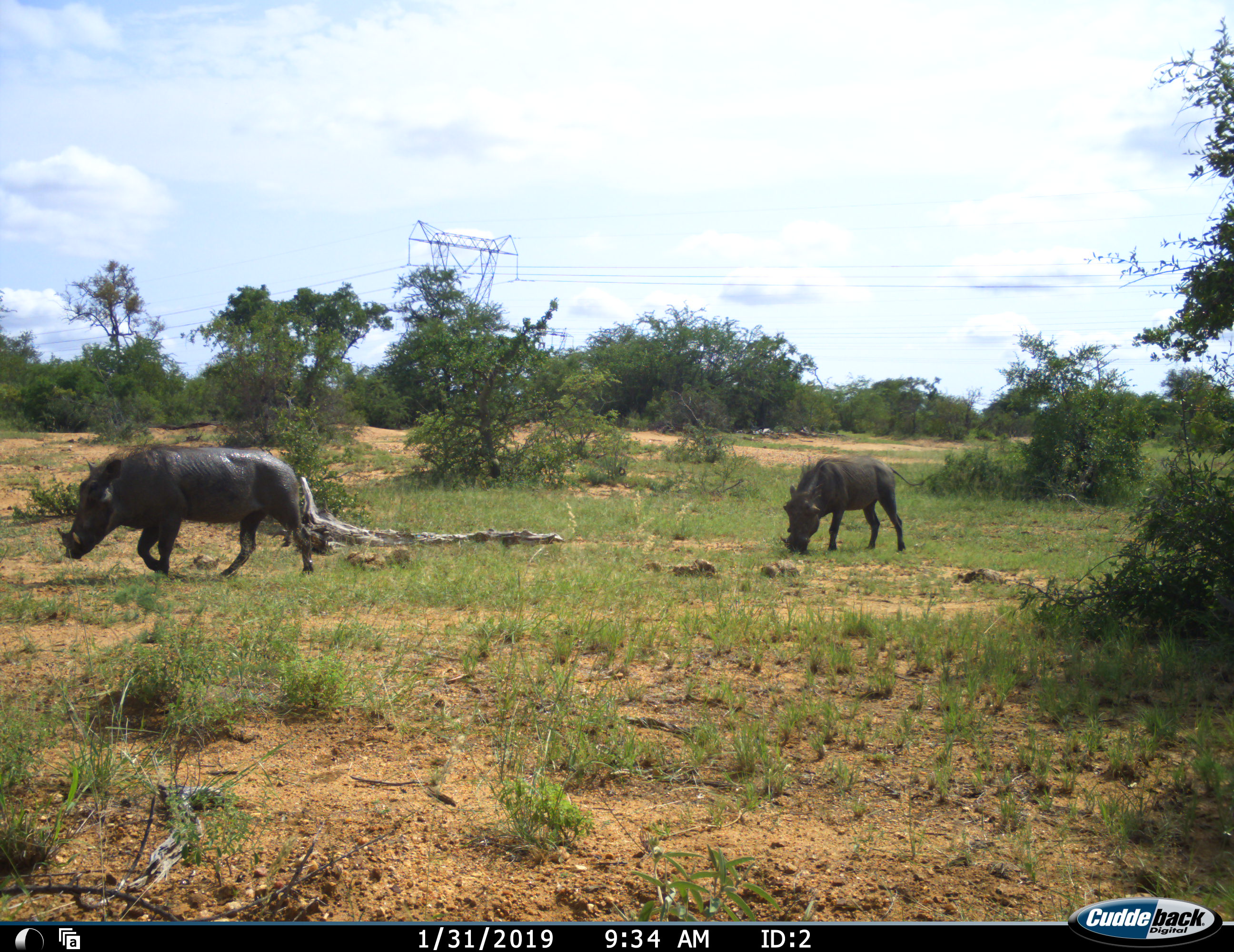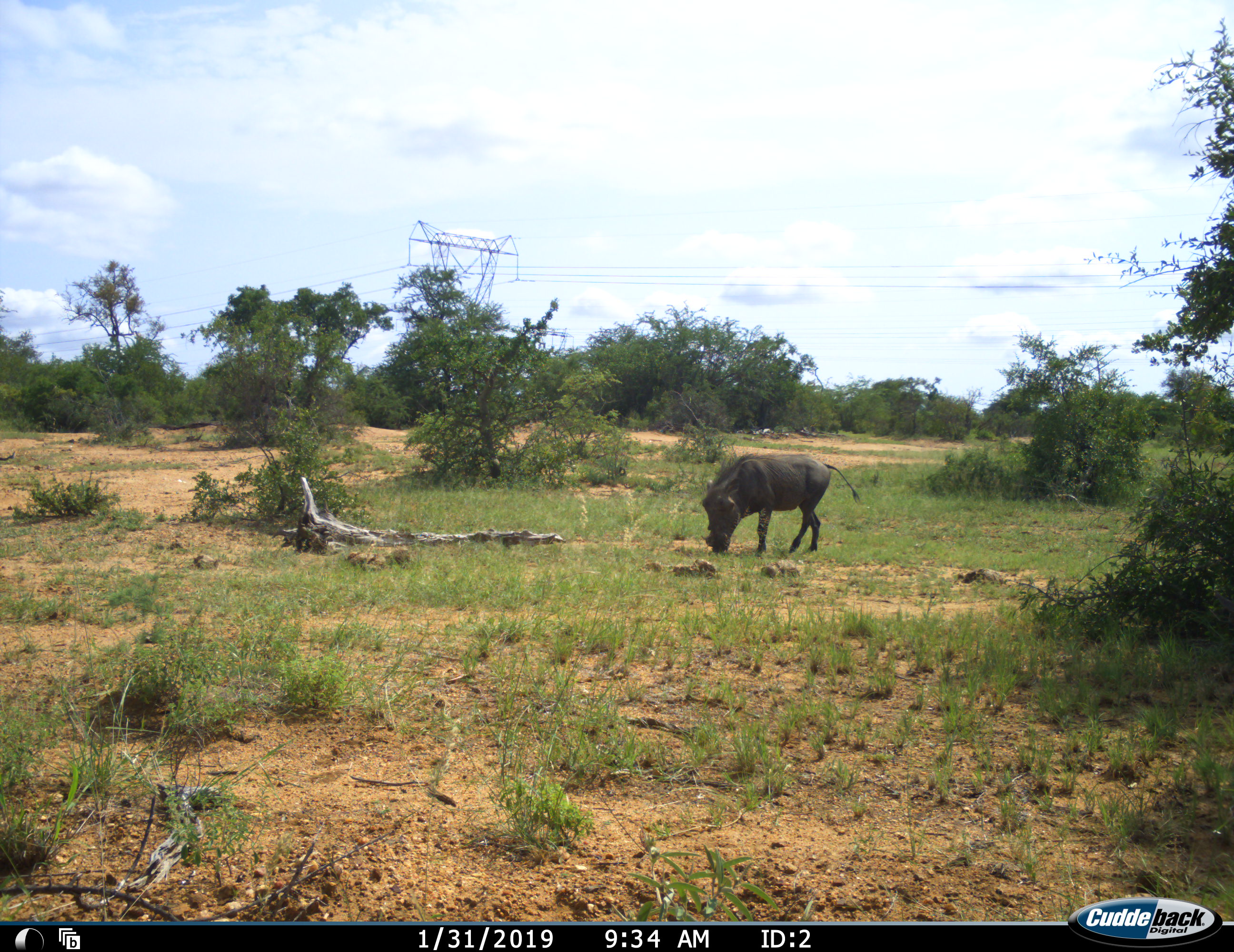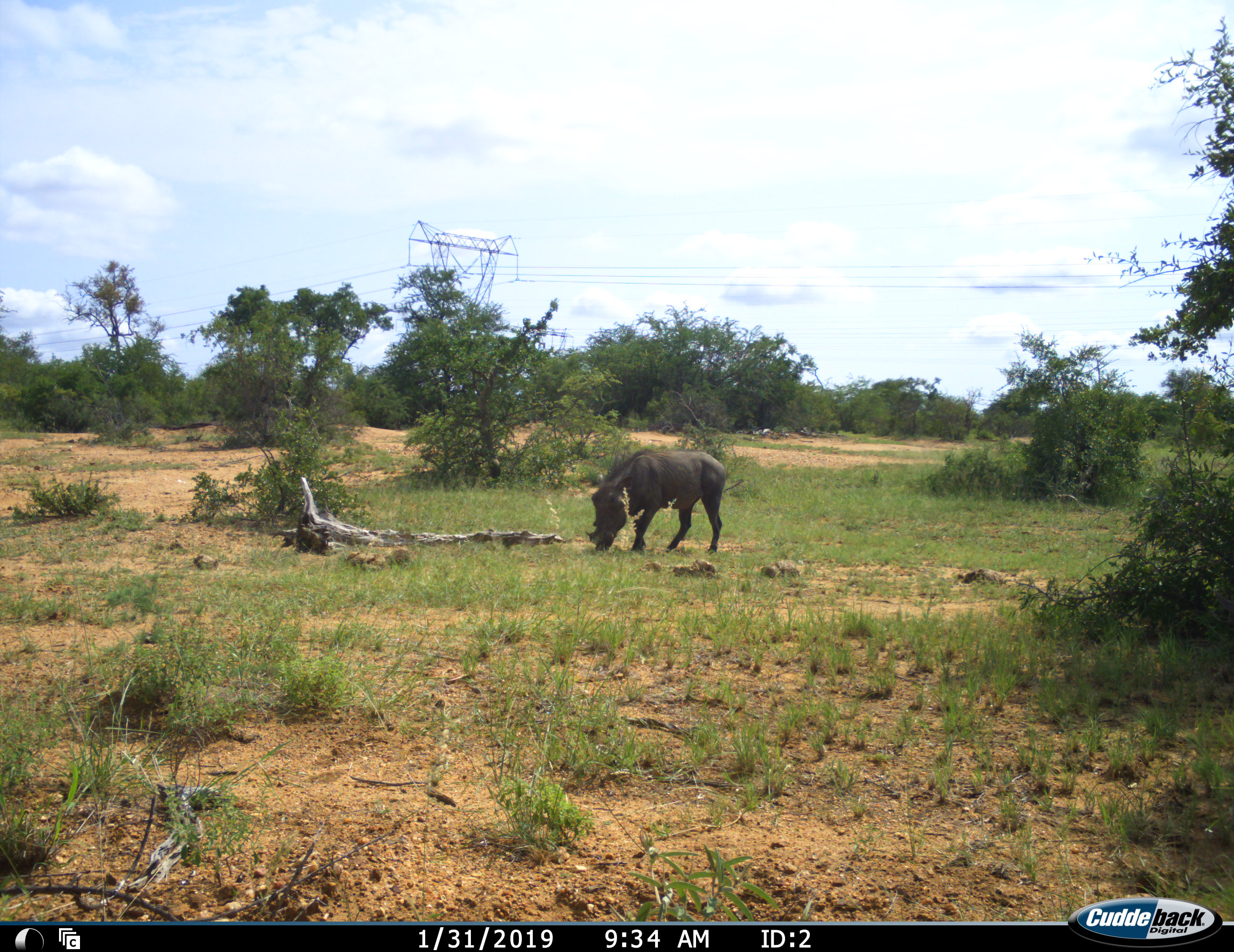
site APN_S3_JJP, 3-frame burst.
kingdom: Animalia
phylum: Chordata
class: Mammalia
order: Artiodactyla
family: Suidae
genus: Phacochoerus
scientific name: Phacochoerus africanus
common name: warthog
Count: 2.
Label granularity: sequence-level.